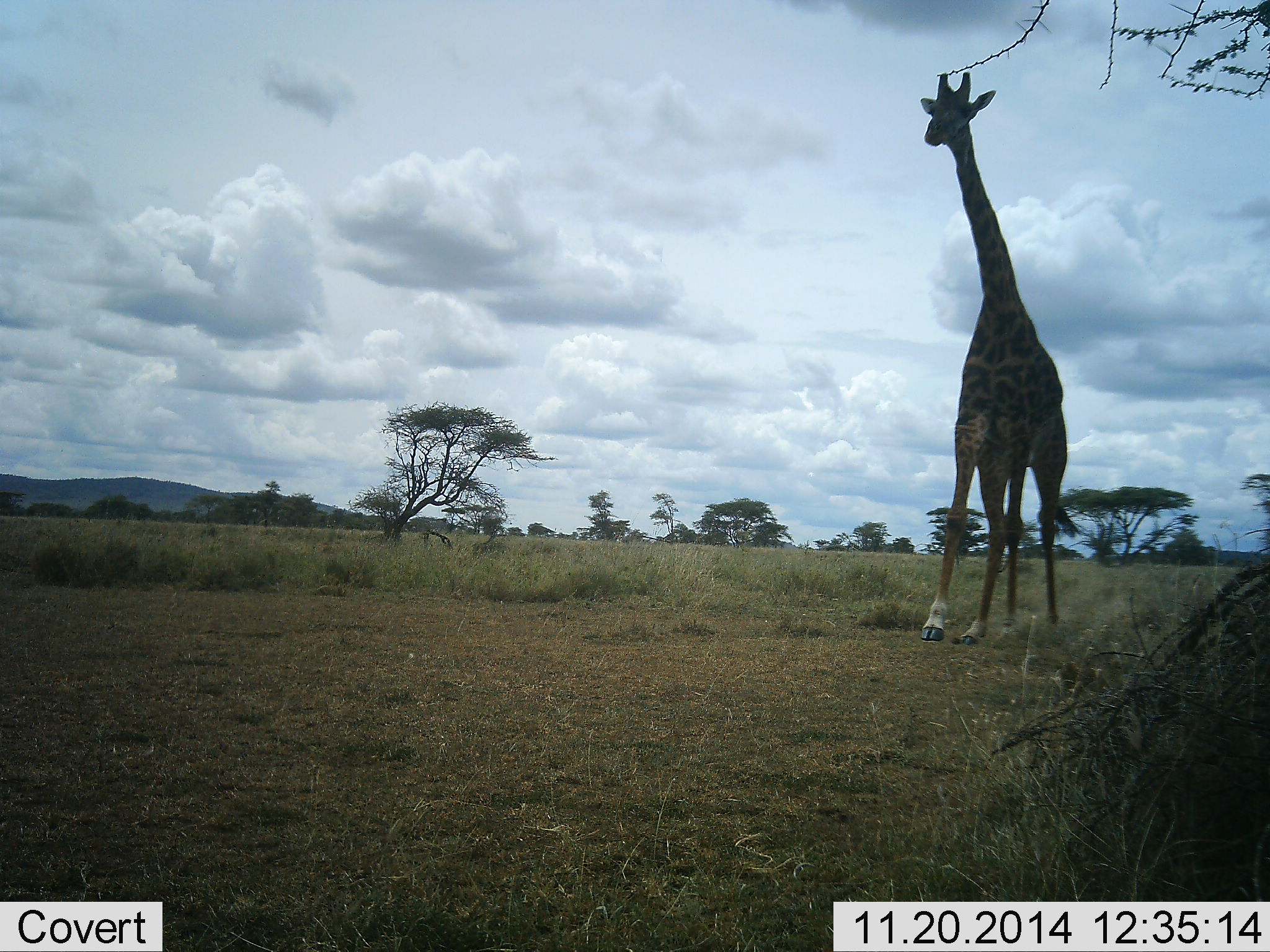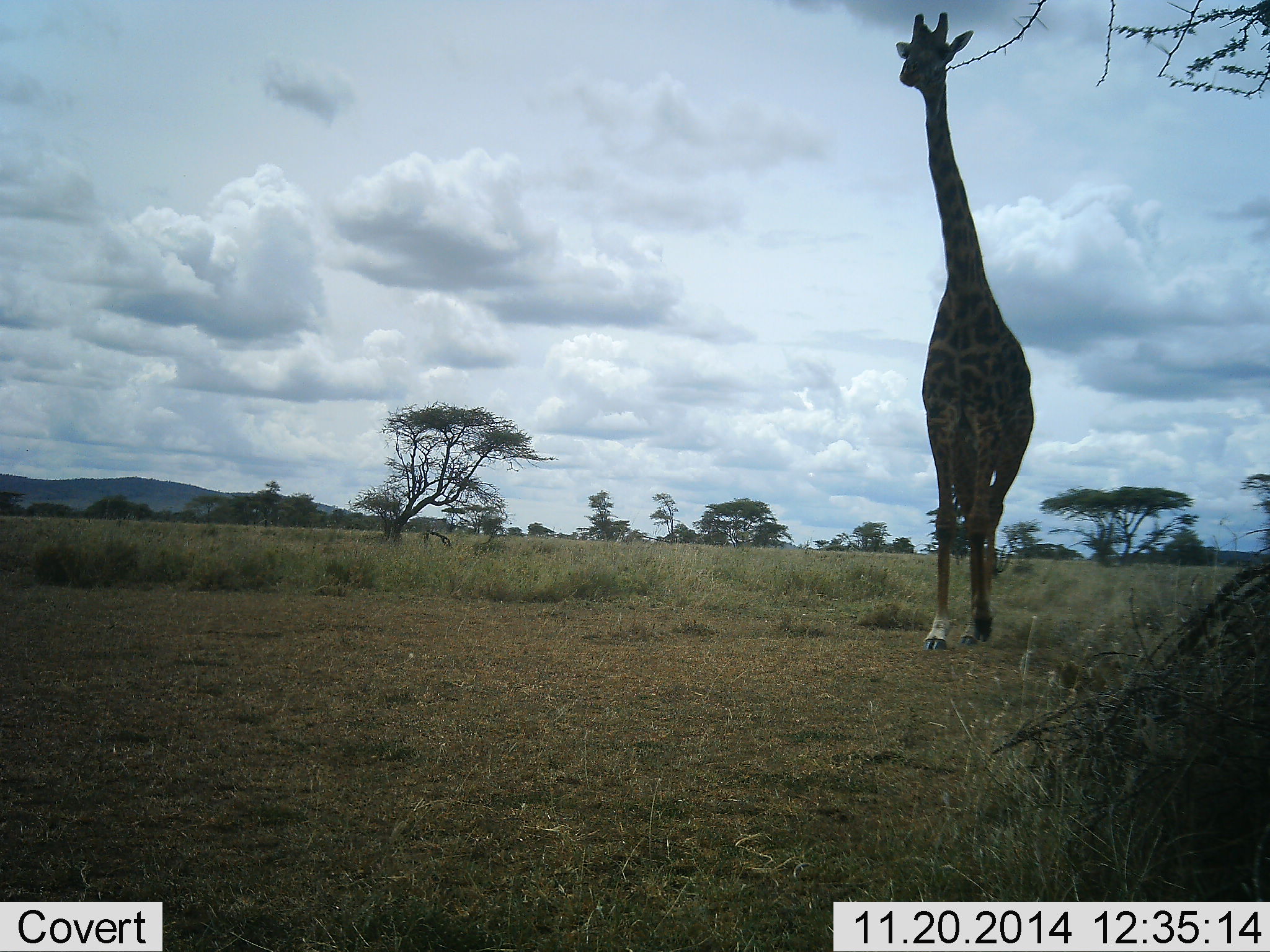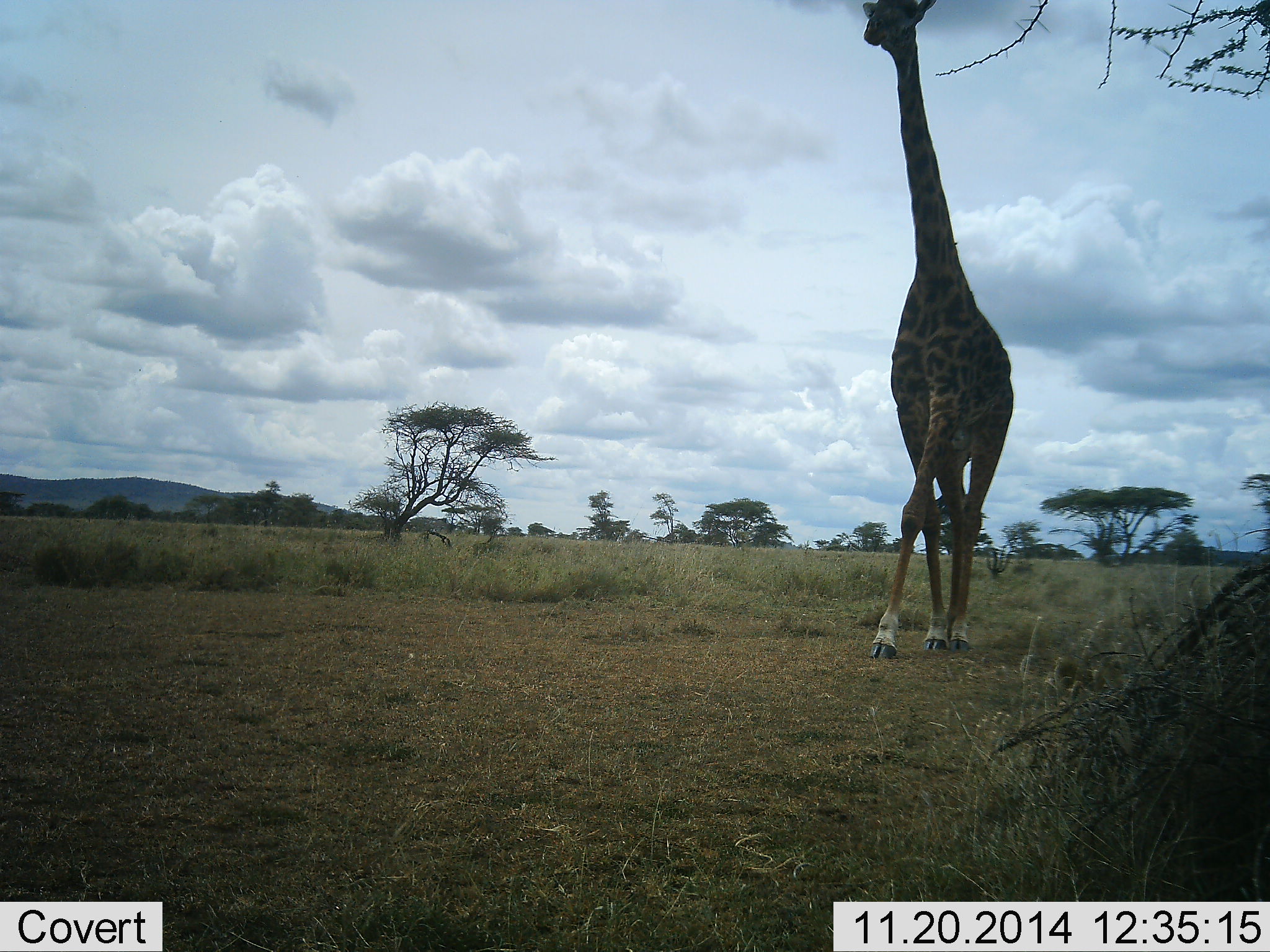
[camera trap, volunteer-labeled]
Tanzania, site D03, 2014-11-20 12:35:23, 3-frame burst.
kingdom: Animalia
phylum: Chordata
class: Mammalia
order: Artiodactyla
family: Giraffidae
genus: Giraffa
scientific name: Giraffa camelopardalis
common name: giraffe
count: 1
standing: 0%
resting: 0%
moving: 100%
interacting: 0%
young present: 0%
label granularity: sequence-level